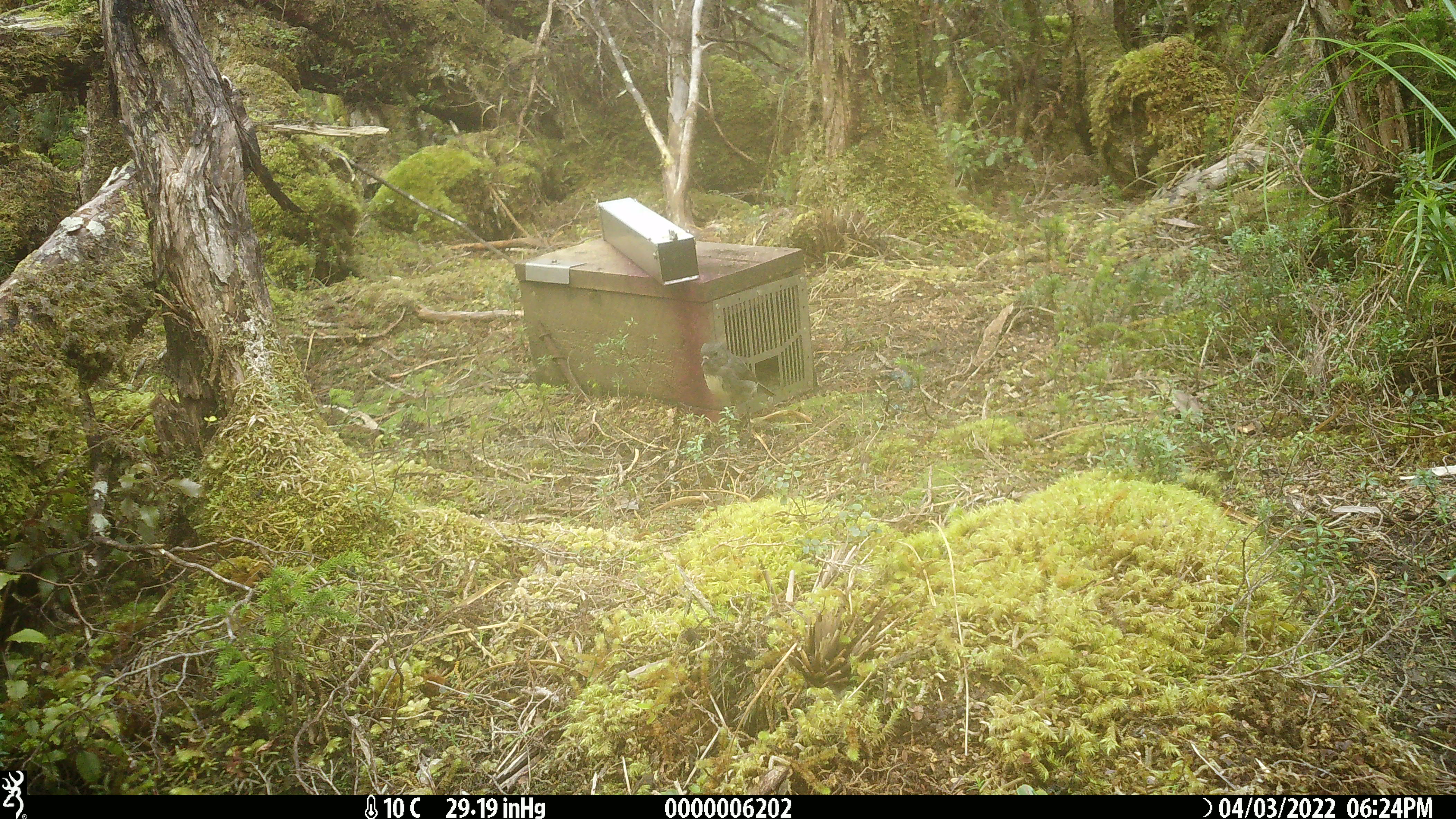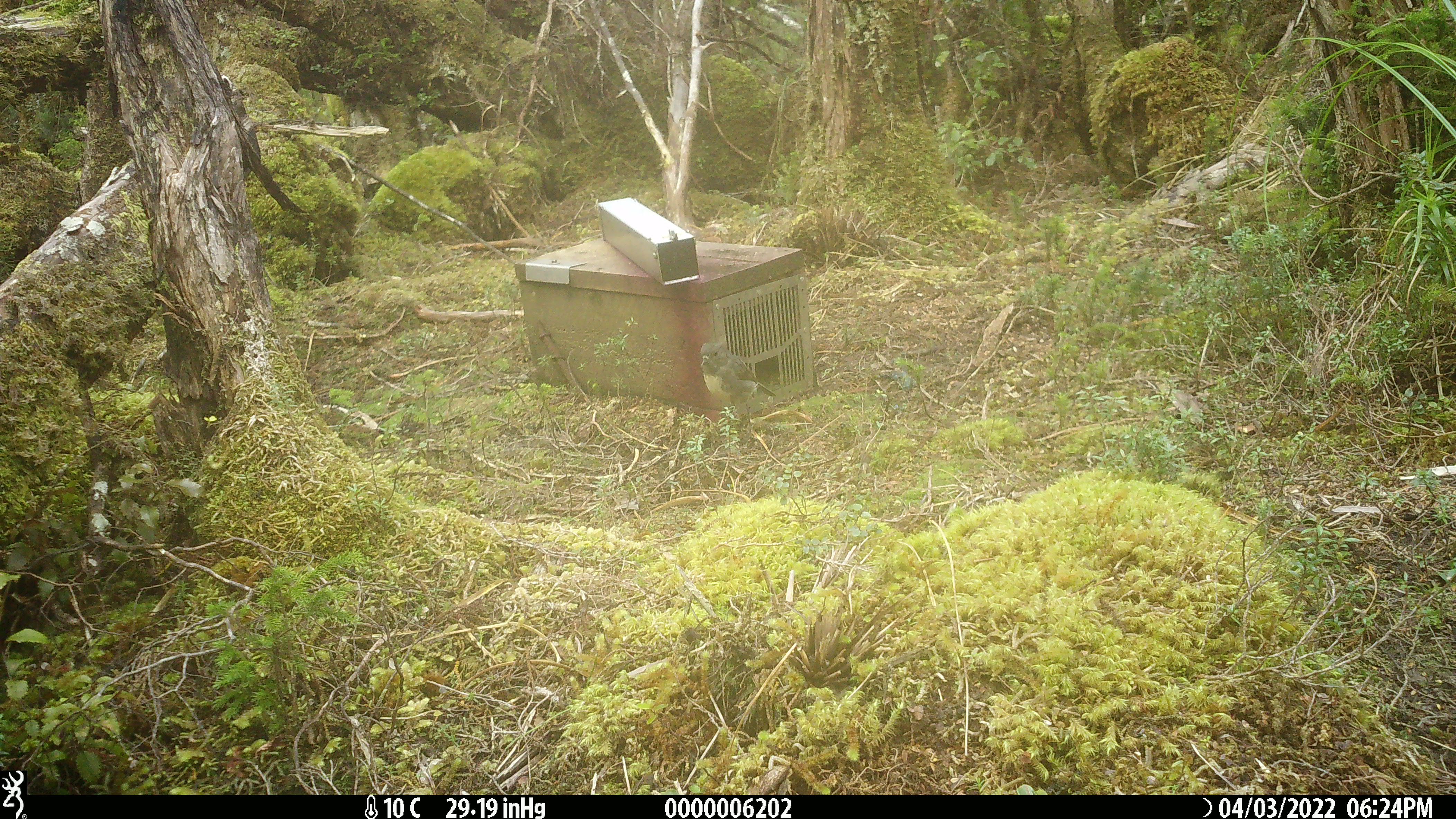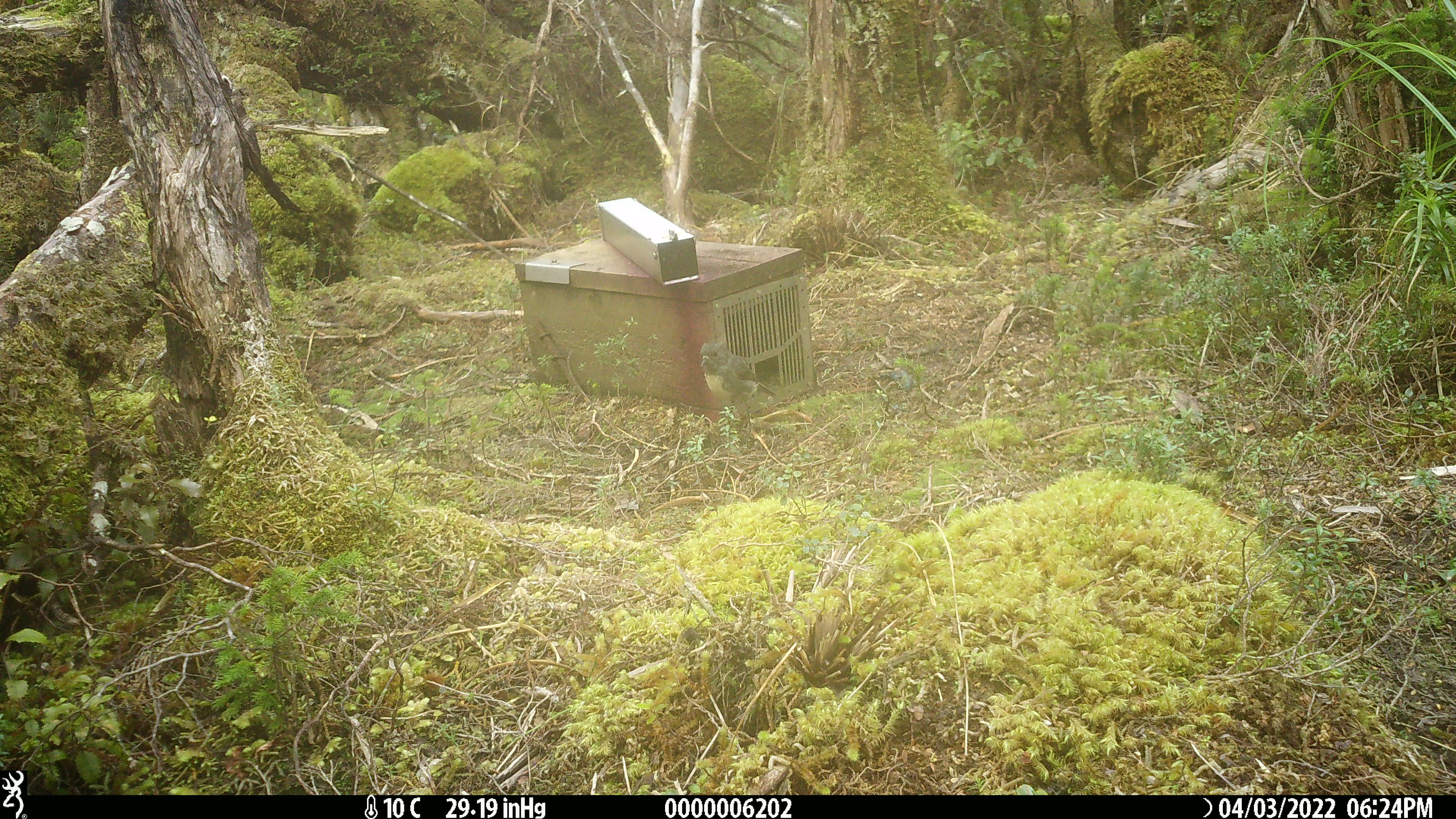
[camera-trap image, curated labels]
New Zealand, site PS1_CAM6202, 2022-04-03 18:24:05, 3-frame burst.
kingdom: Animalia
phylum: Chordata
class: Aves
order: Passeriformes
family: Petroicidae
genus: Petroica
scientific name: Petroica australis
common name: new zealand robin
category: robin